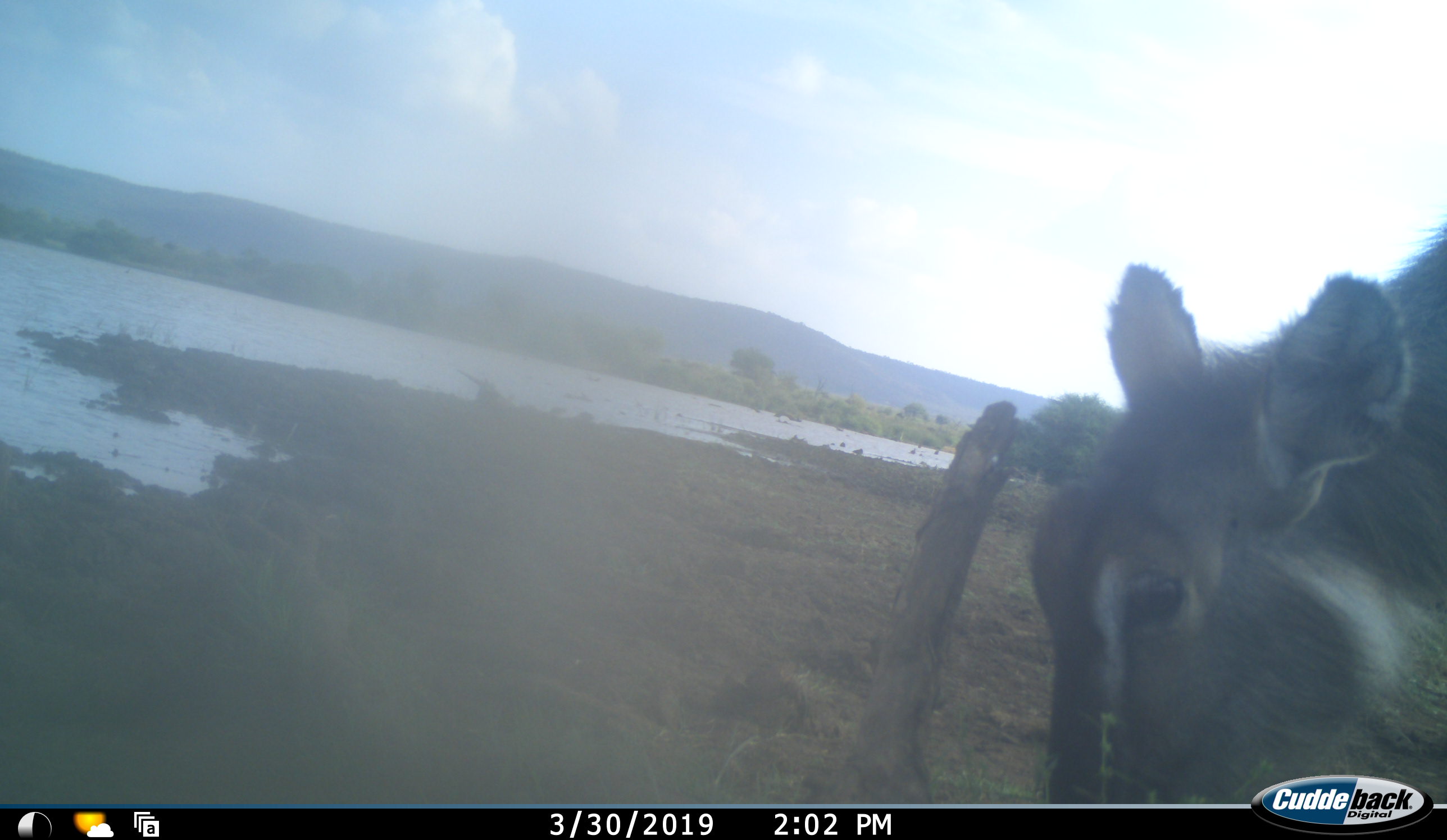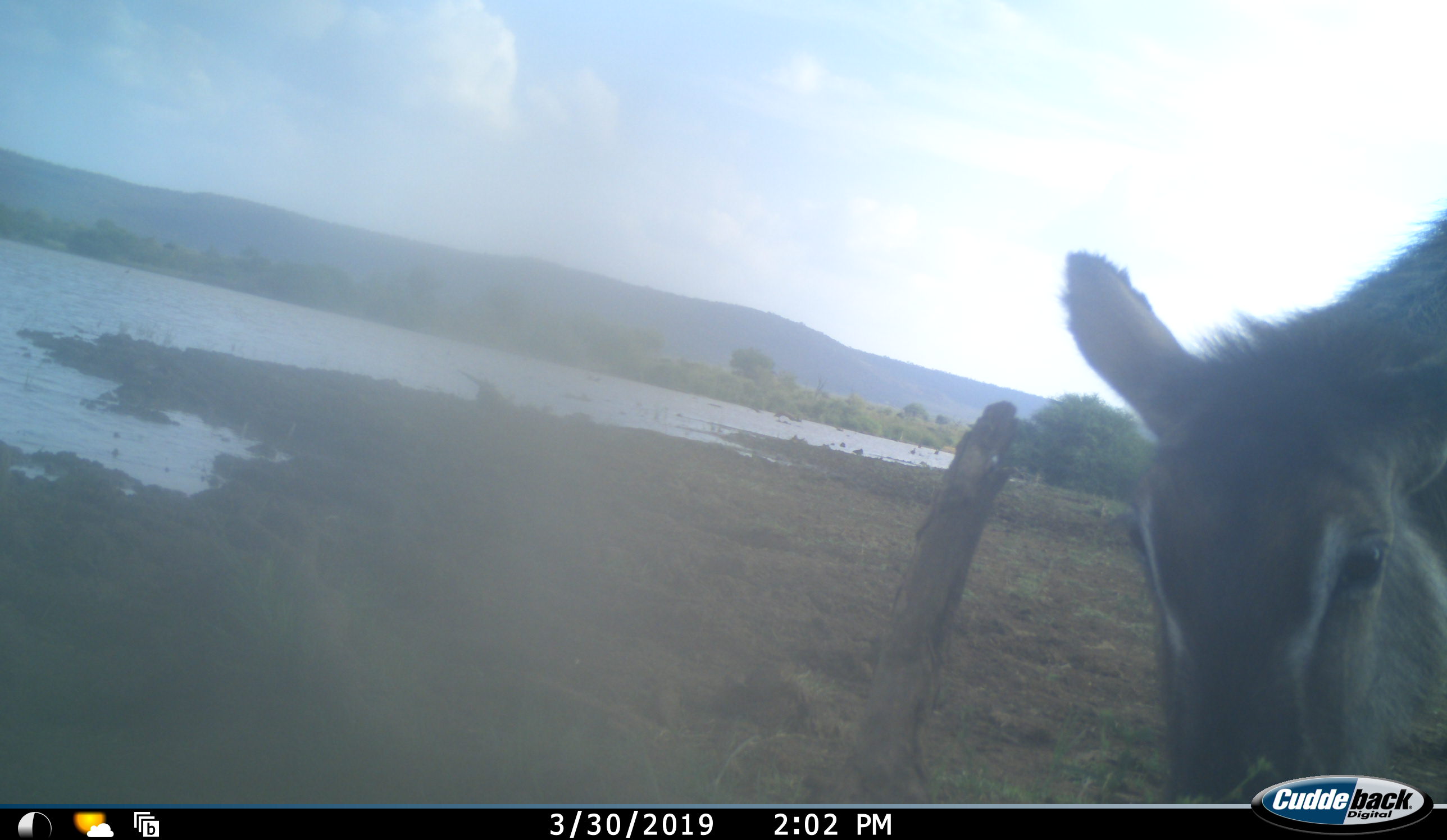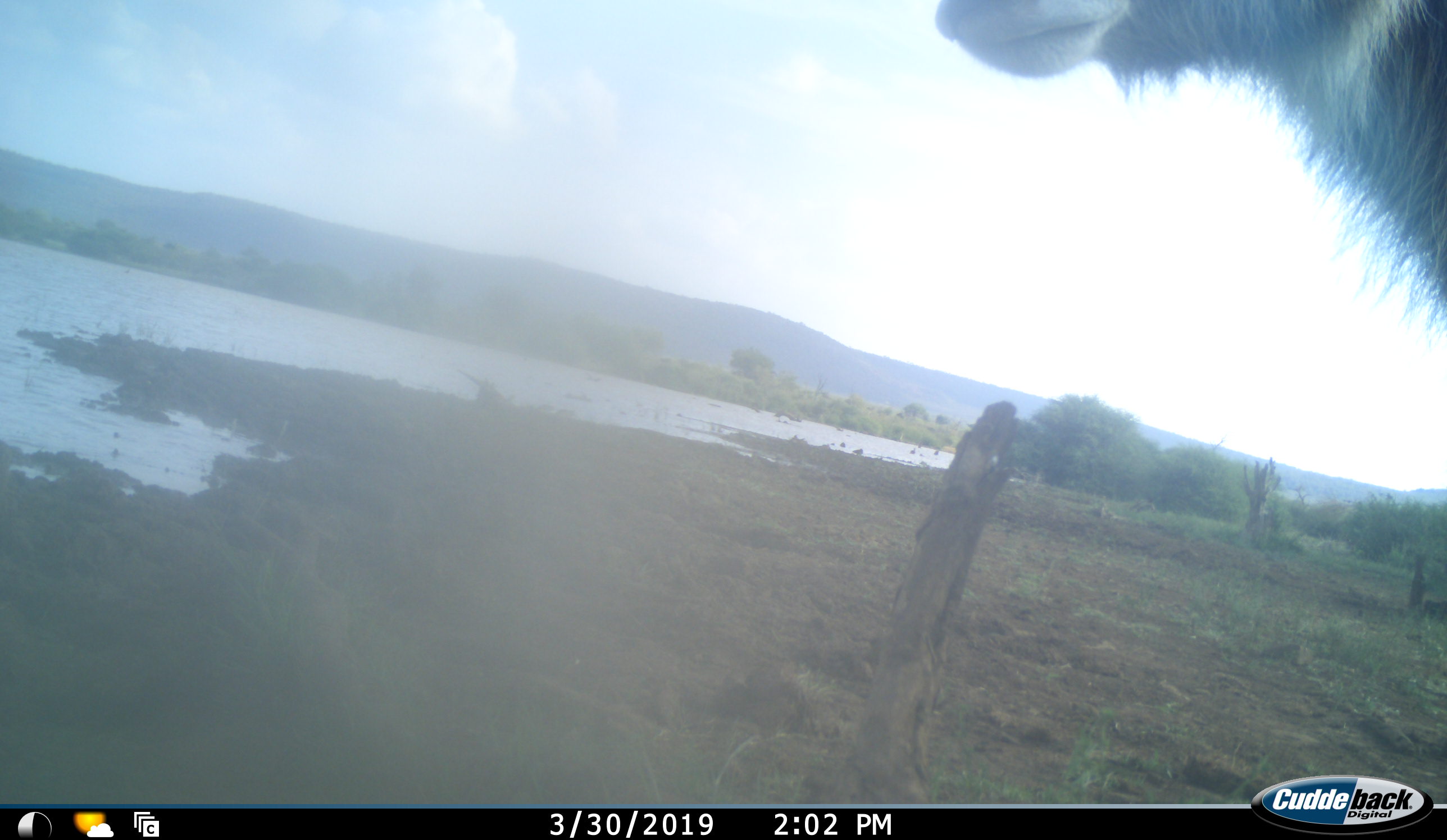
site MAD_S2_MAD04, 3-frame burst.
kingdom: Animalia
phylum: Chordata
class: Mammalia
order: Artiodactyla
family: Bovidae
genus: Kobus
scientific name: Kobus ellipsiprymnus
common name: waterbuck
Waterbuck (Kobus ellipsiprymnus), count 1. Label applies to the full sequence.